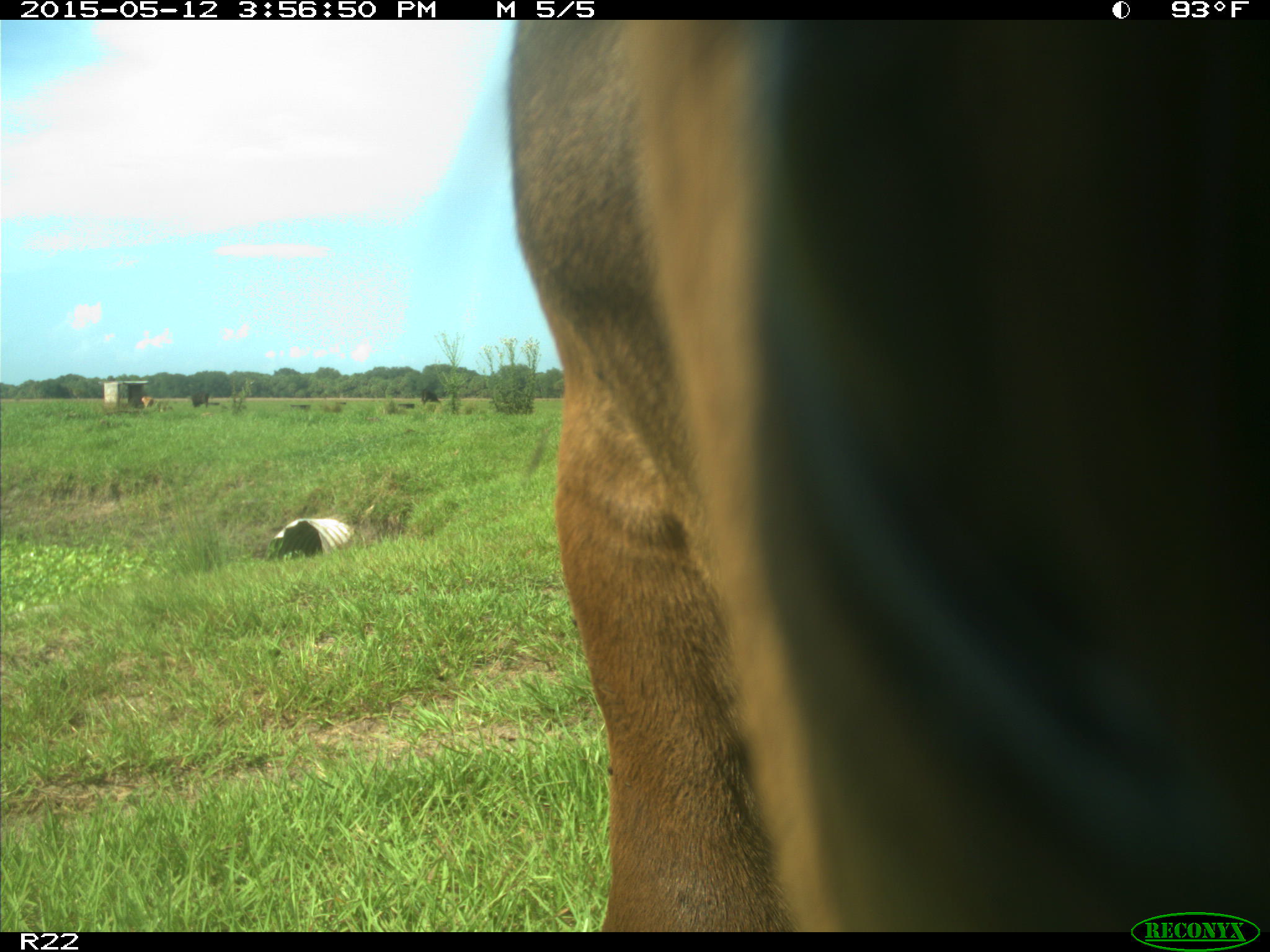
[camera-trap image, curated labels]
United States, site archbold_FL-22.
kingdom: Animalia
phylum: Chordata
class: Mammalia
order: Artiodactyla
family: Bovidae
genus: Bos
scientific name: Bos taurus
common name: domestic cow